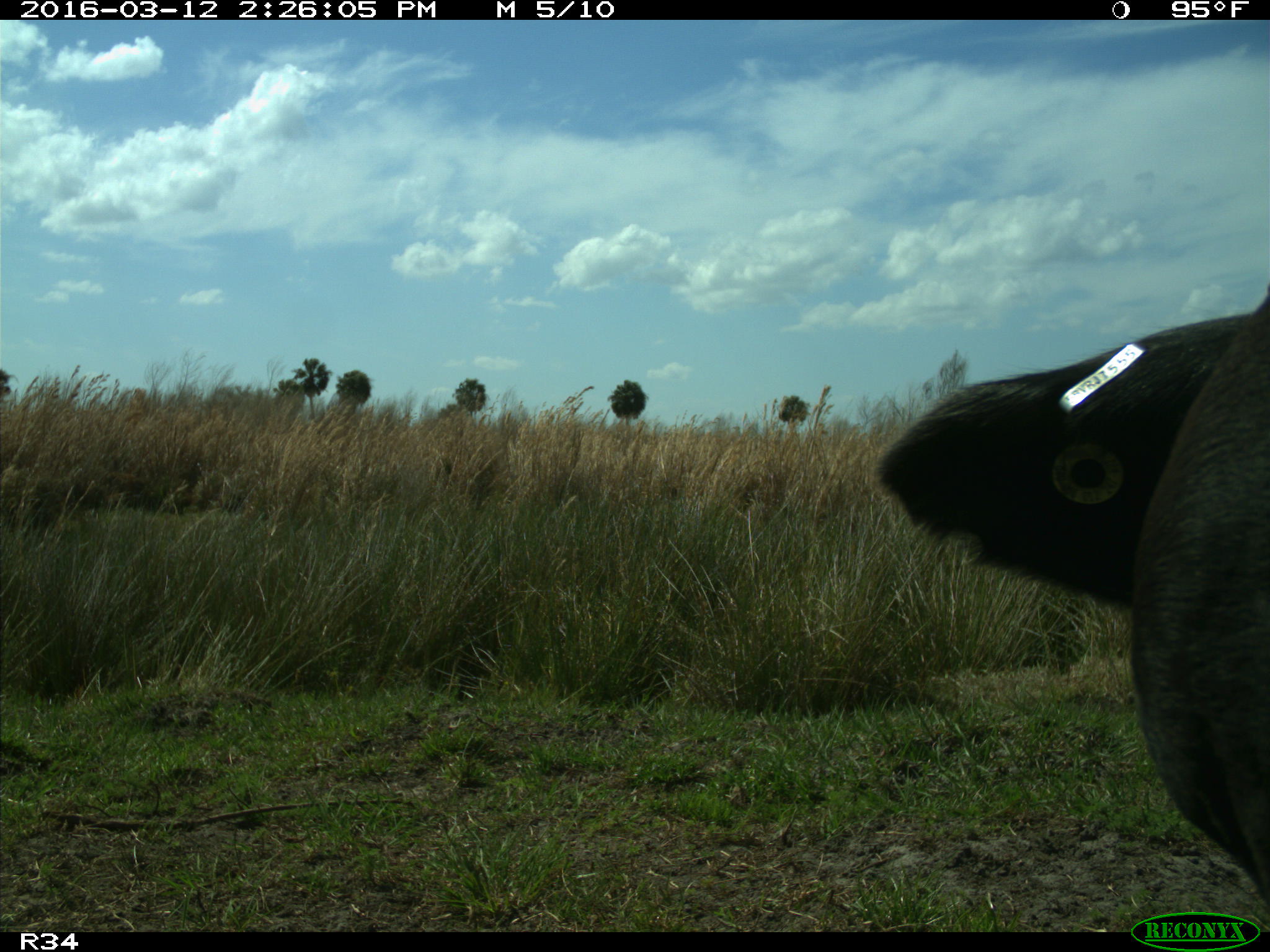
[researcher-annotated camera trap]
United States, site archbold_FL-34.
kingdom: Animalia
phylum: Chordata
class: Mammalia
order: Artiodactyla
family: Bovidae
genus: Bos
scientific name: Bos taurus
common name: domestic cow